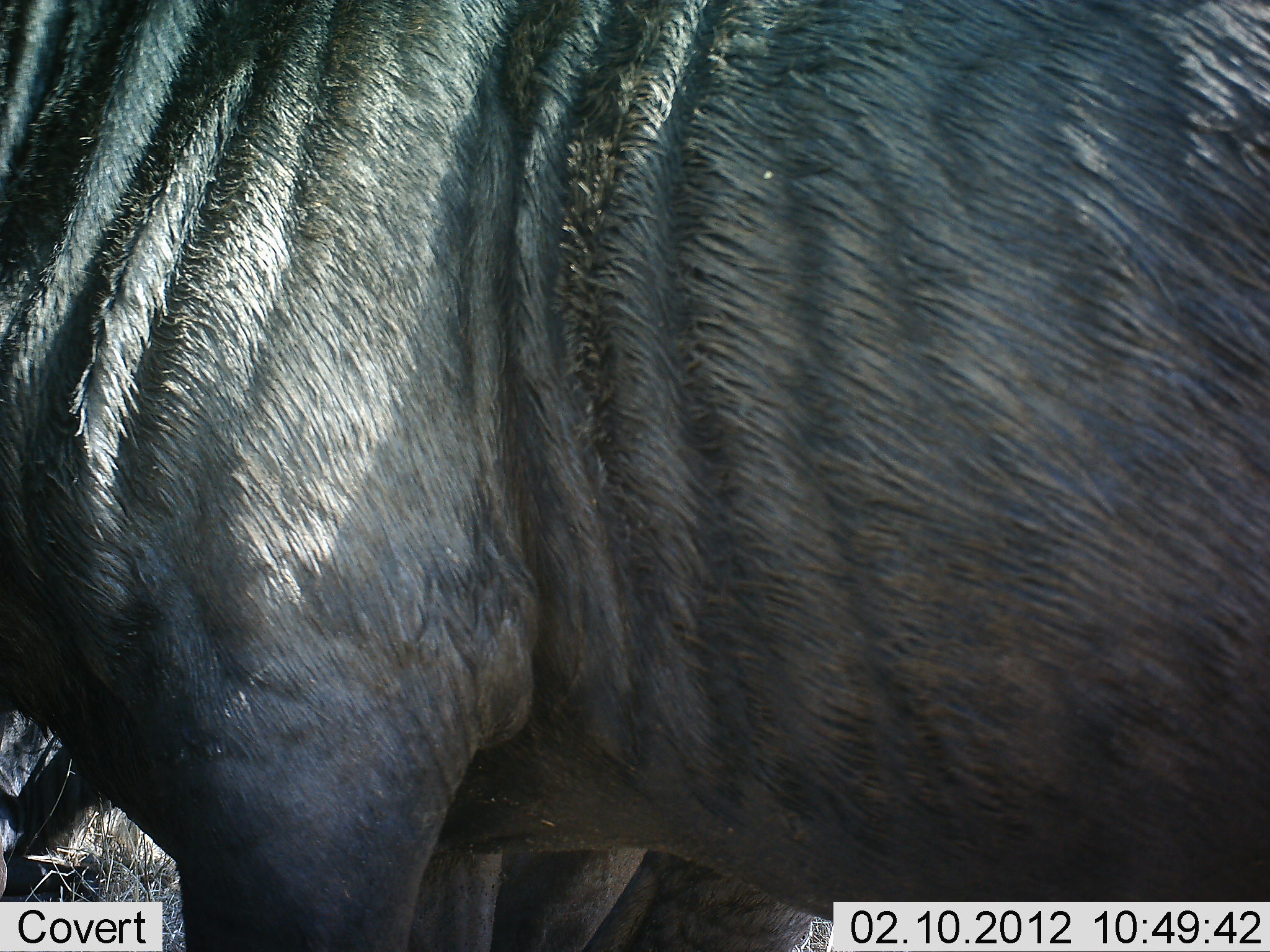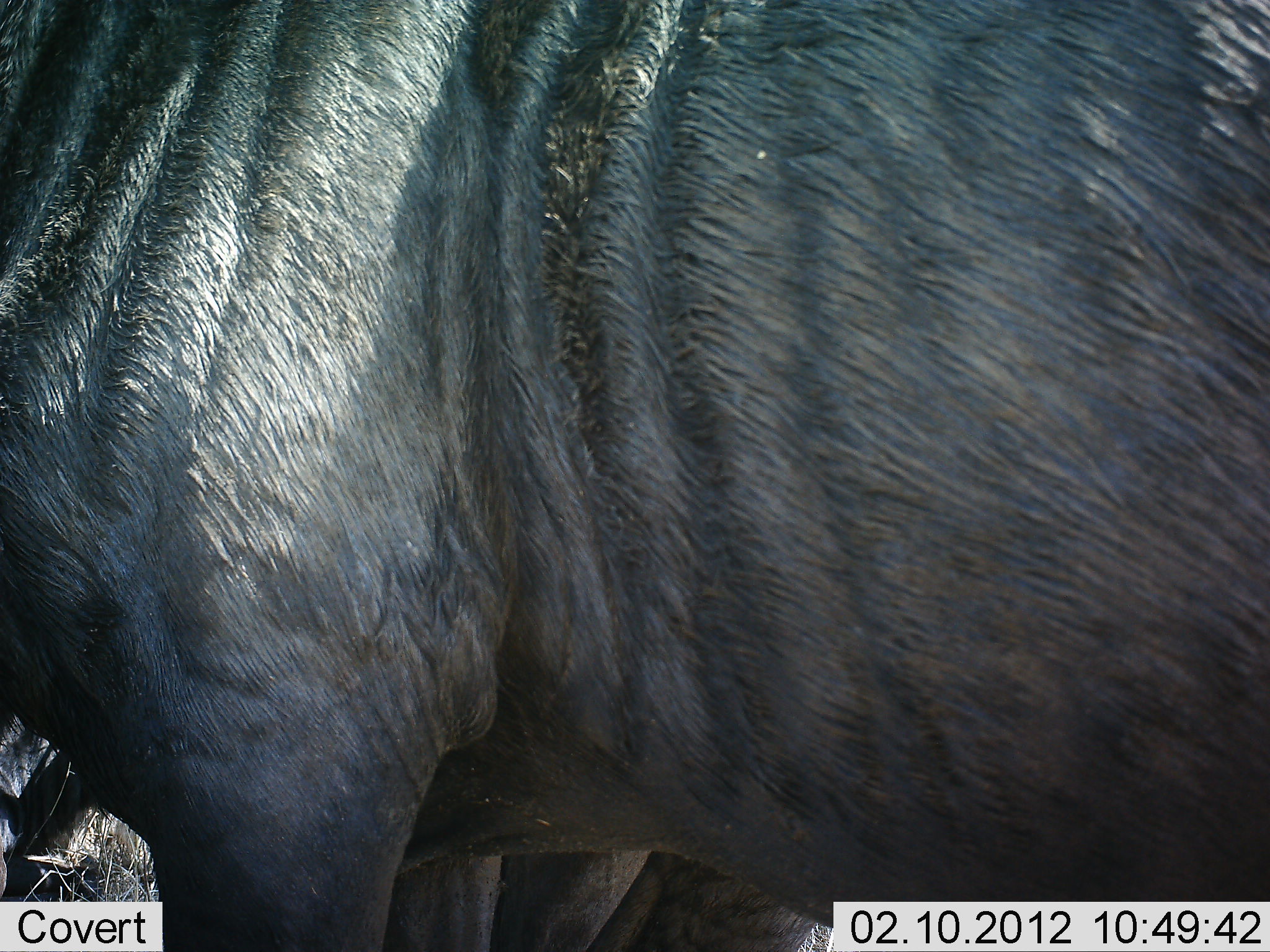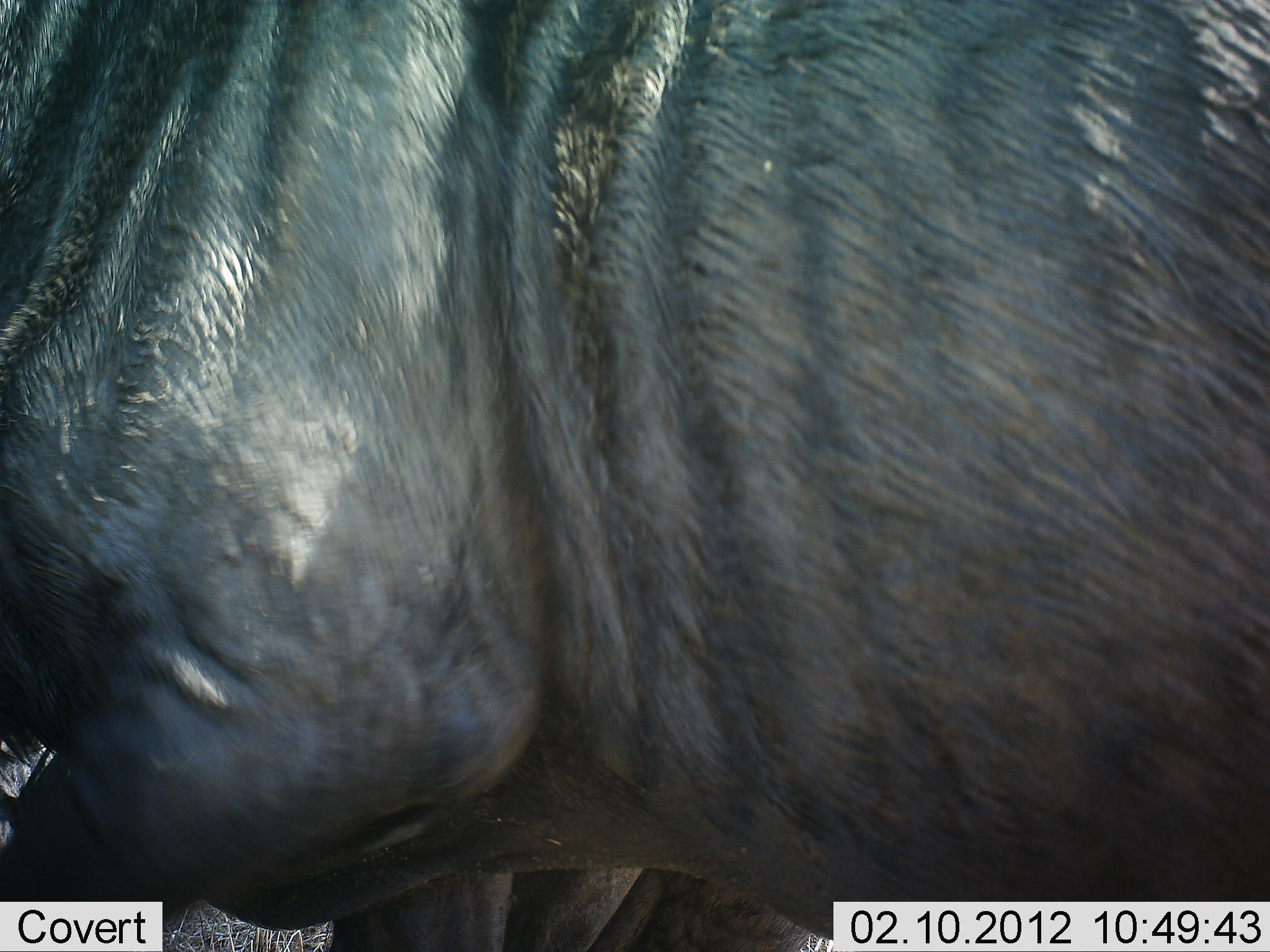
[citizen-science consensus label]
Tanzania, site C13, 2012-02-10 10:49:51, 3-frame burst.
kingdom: Animalia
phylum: Chordata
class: Mammalia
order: Artiodactyla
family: Bovidae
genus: Connochaetes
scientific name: Connochaetes taurinus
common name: blue wildebeest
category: wildebeest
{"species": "wildebeest (blue wildebeest) (Connochaetes taurinus)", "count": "2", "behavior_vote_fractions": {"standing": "100%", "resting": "25%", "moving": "0%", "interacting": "0%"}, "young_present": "0%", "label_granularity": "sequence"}